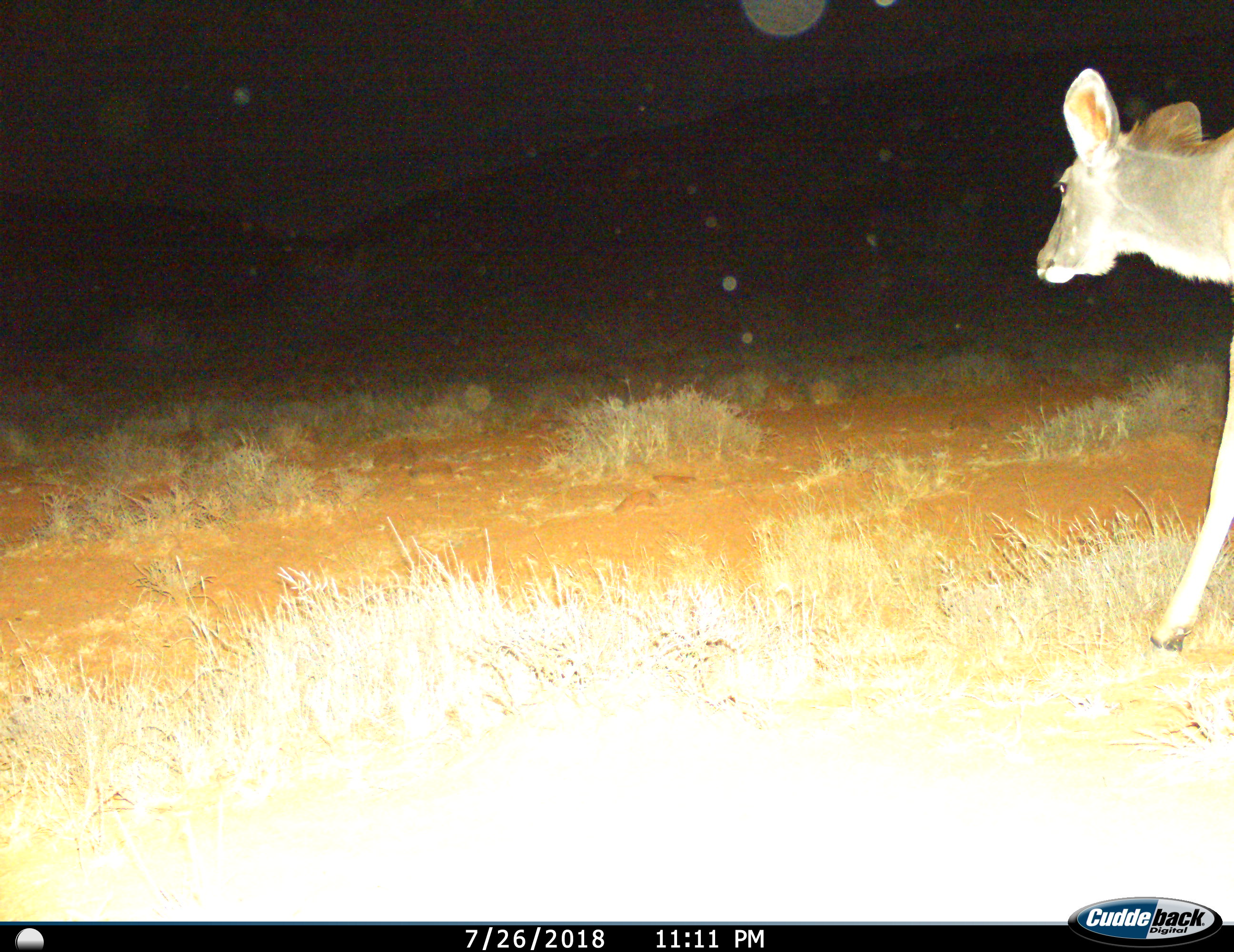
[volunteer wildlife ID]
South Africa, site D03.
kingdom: Animalia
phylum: Chordata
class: Mammalia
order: Artiodactyla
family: Bovidae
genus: Tragelaphus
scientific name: Tragelaphus strepsiceros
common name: greater kudu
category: kudu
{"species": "kudu (greater kudu) (Tragelaphus strepsiceros)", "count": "1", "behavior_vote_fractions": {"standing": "0%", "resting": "0%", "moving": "100%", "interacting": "0%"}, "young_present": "0%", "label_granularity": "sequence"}